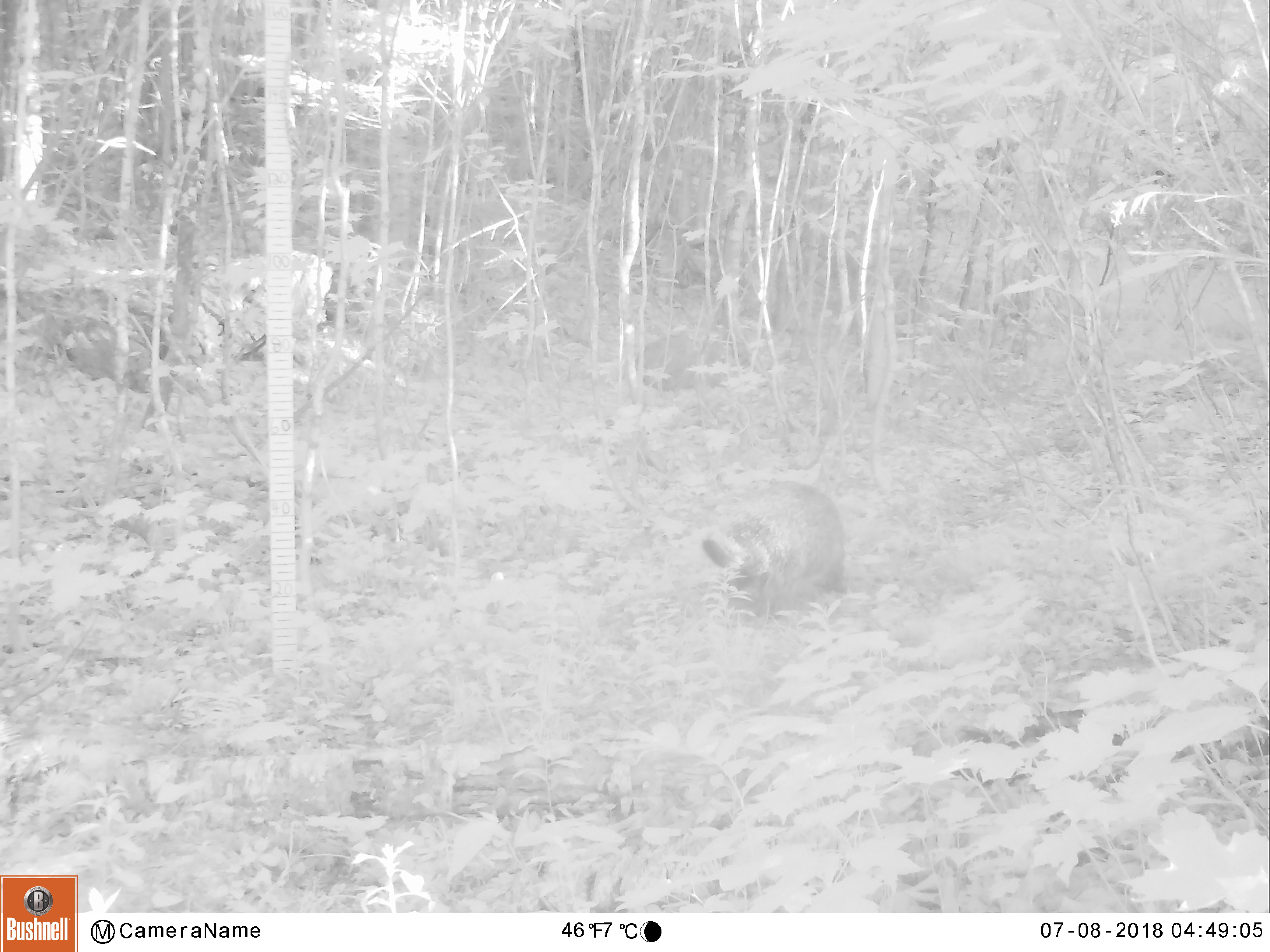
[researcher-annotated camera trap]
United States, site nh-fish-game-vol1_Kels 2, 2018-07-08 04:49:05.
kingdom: Animalia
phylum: Chordata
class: Mammalia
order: Rodentia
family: Erethizontidae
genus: Erethizon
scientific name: Erethizon dorsatum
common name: porcupine